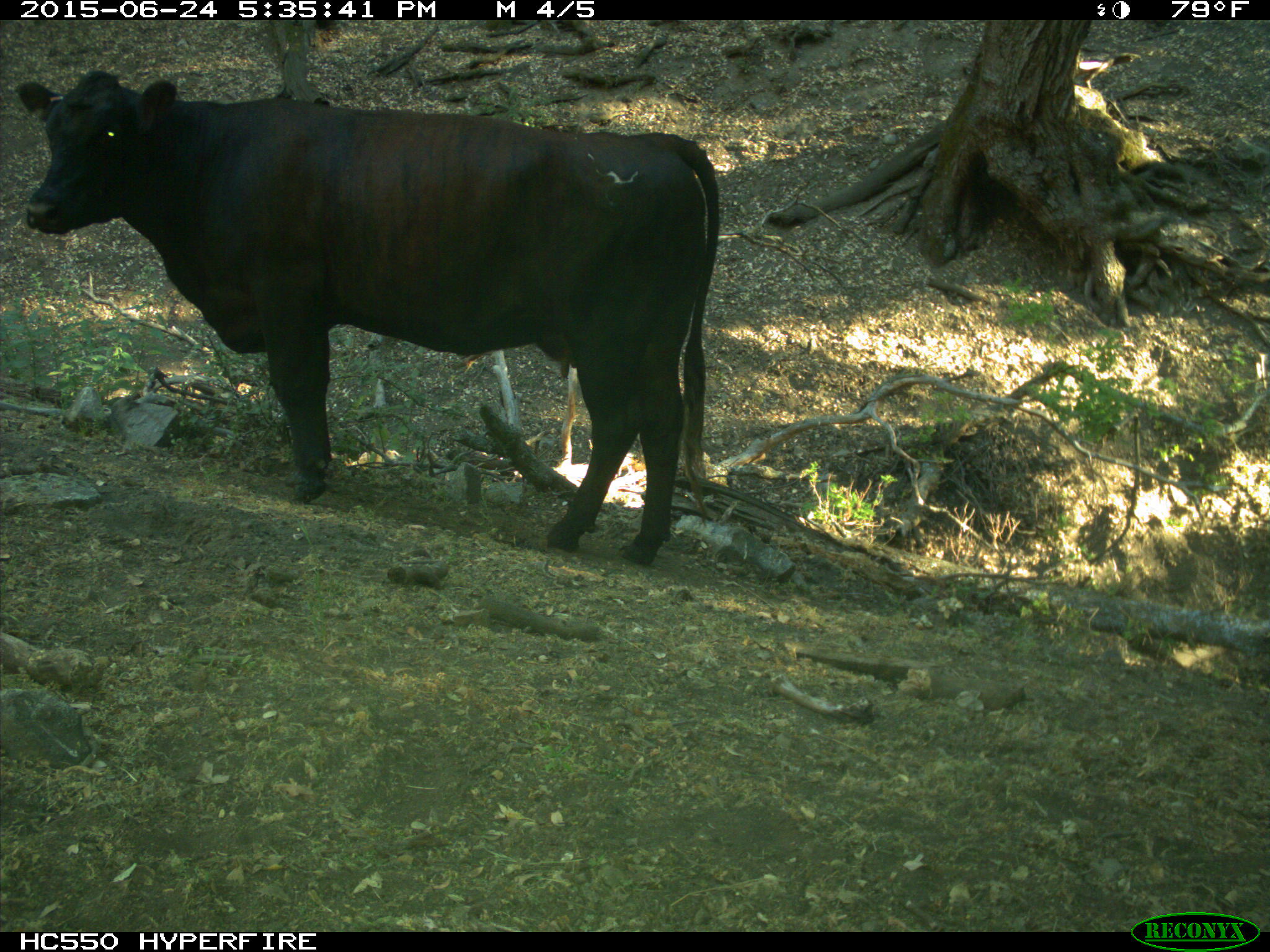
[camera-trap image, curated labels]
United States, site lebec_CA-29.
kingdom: Animalia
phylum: Chordata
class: Mammalia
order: Artiodactyla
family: Bovidae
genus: Bos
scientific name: Bos taurus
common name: domestic cow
Bos taurus (domestic cow).